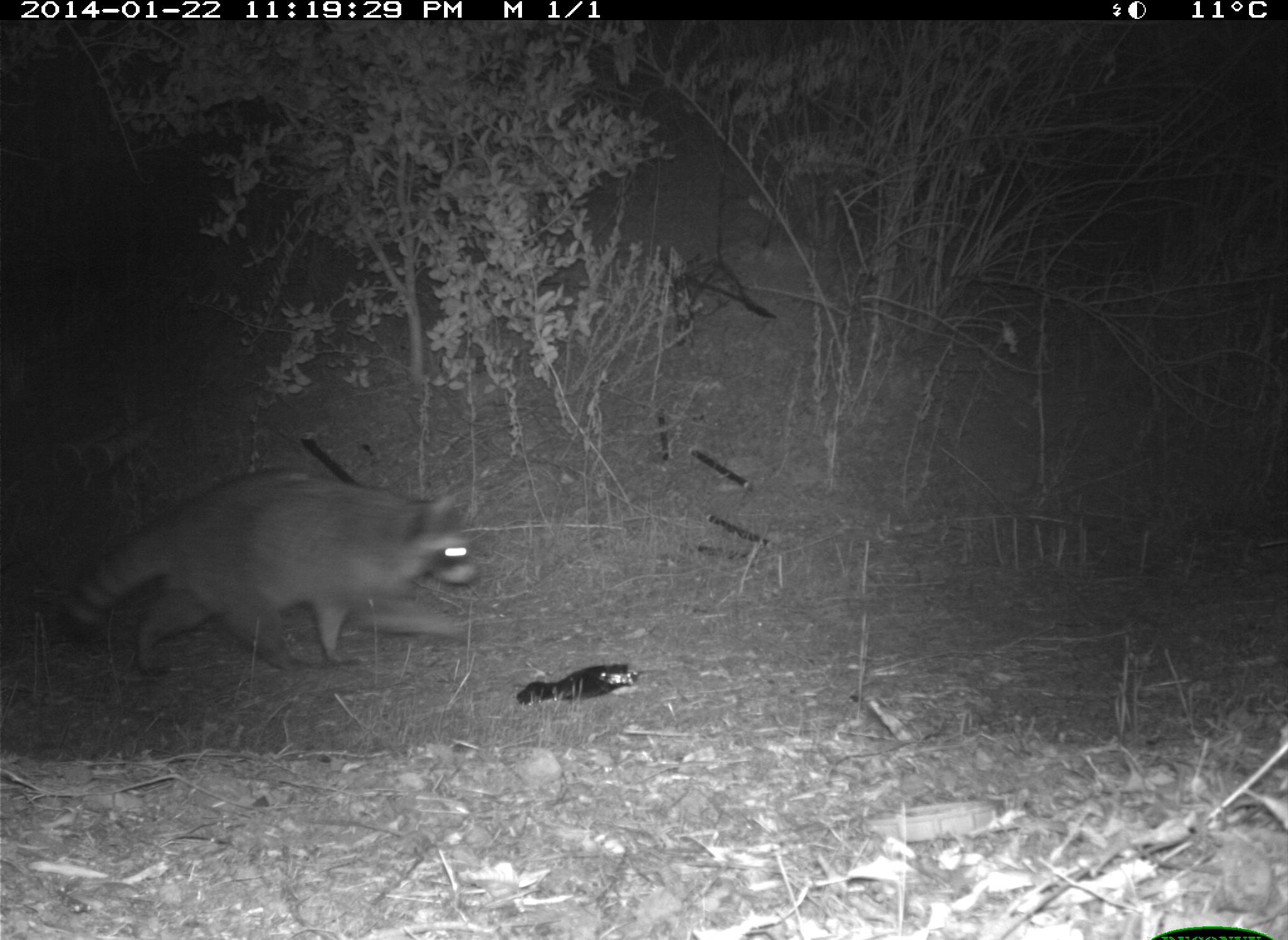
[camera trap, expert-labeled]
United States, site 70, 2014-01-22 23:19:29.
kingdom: Animalia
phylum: Chordata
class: Mammalia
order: Carnivora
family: Procyonidae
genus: Procyon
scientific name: Procyon lotor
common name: raccoon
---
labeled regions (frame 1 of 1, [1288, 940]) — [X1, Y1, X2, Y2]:
raccoon: [54, 469, 487, 676]